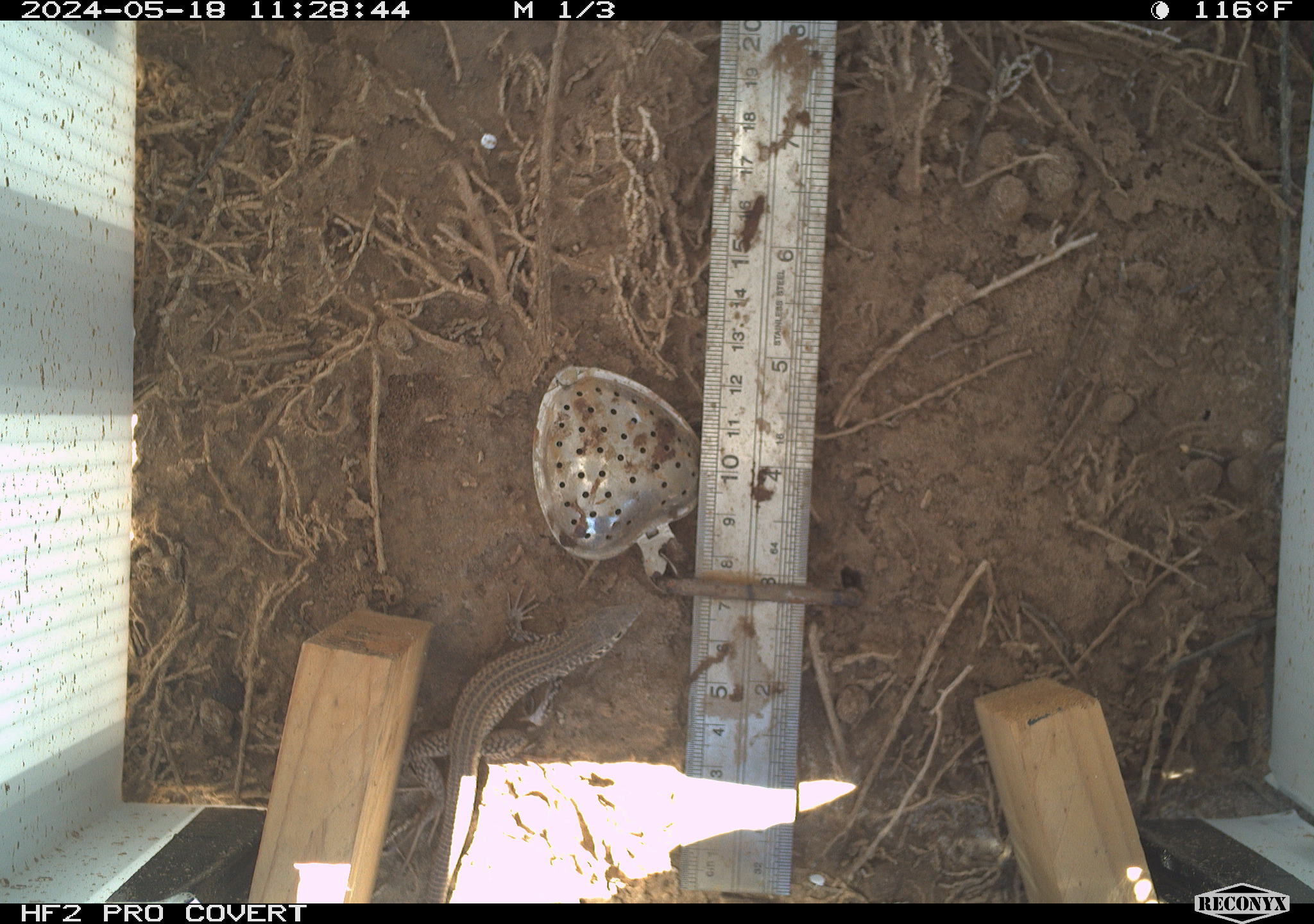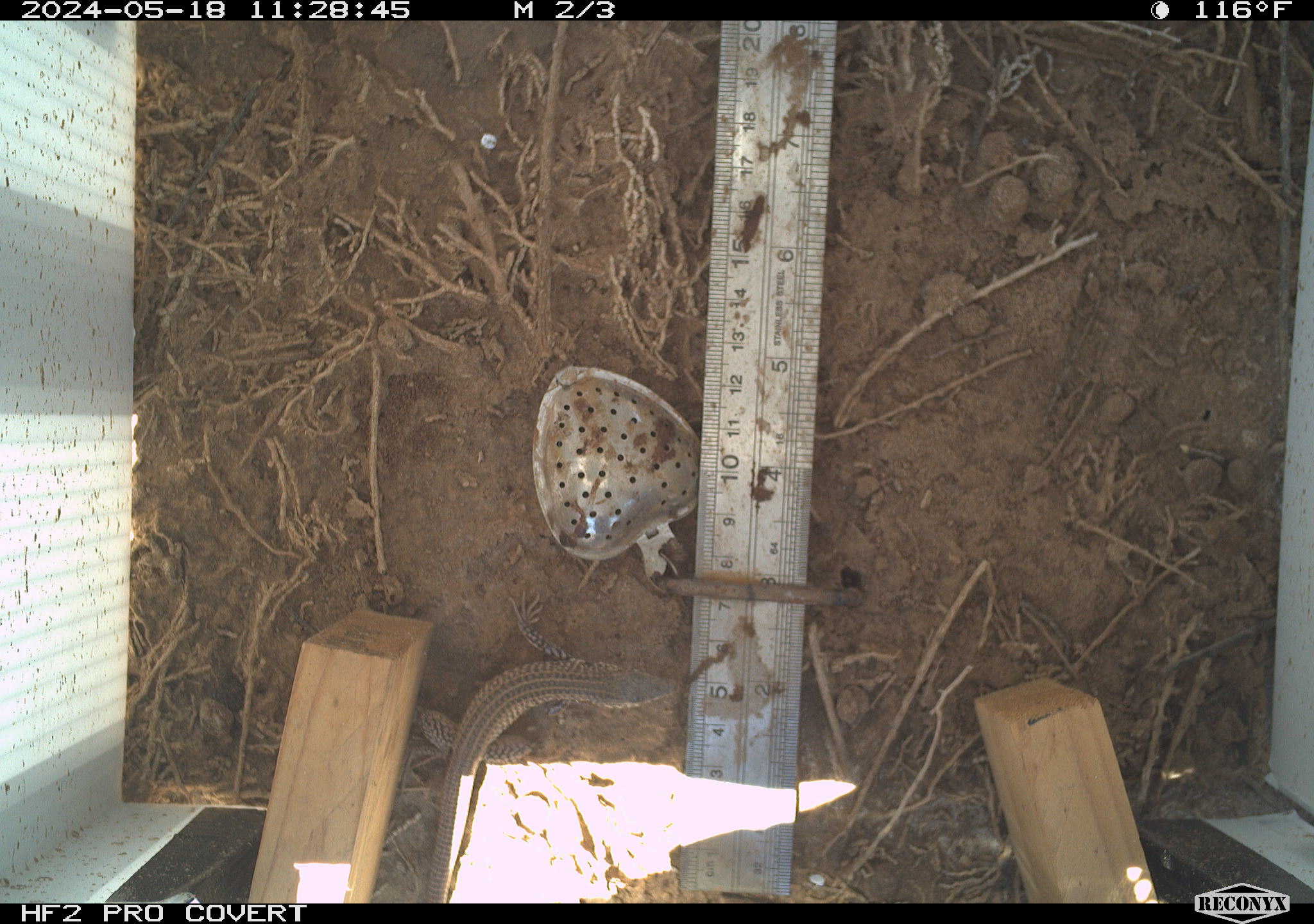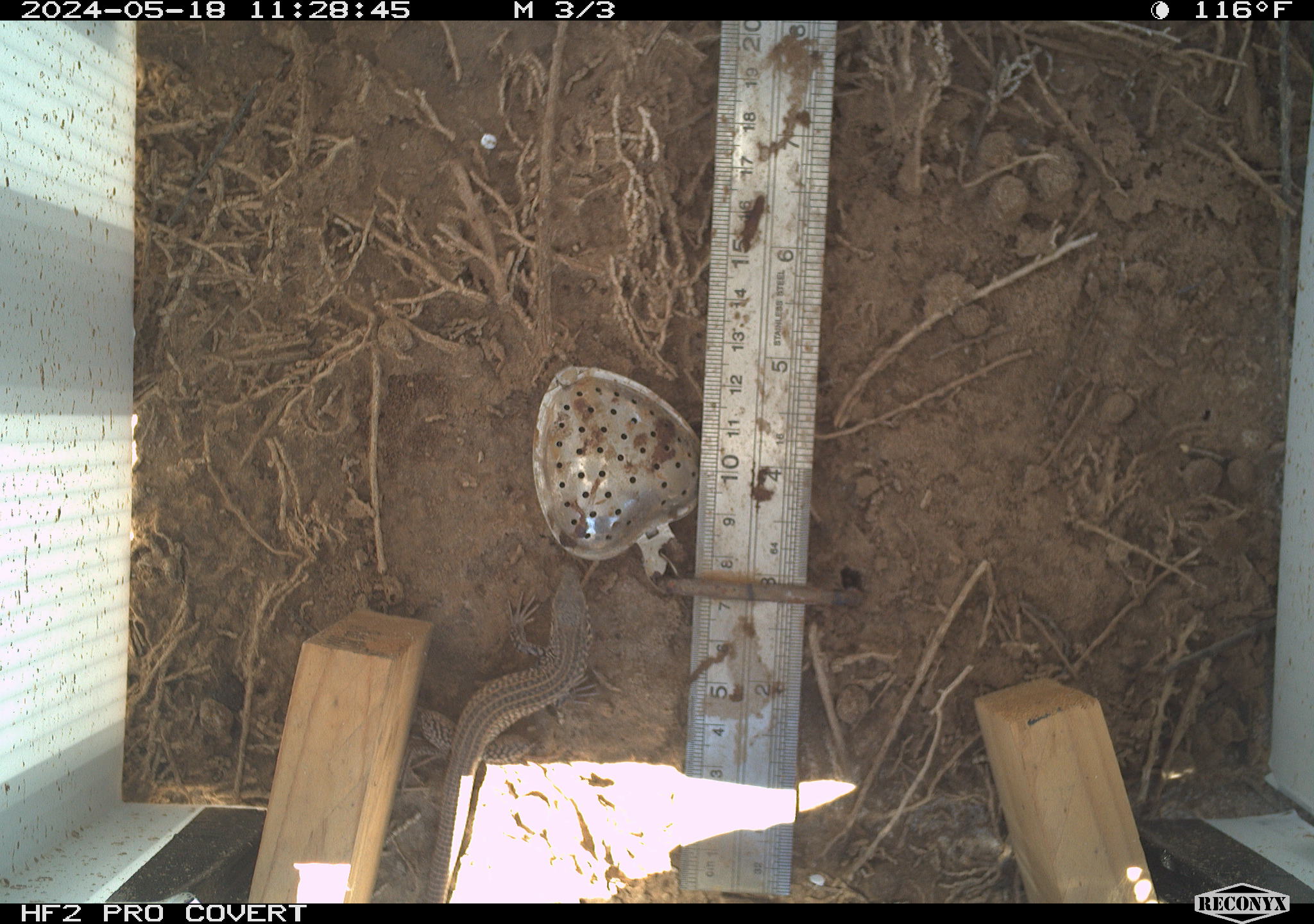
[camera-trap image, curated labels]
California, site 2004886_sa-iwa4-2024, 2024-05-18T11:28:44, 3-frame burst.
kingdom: Animalia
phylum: Chordata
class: Reptilia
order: Squamata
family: Teiidae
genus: Aspidoscelis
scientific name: Aspidoscelis tigris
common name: western whiptail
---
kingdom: Animalia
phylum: Chordata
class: Reptilia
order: Squamata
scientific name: Squamata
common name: lizards and snakes